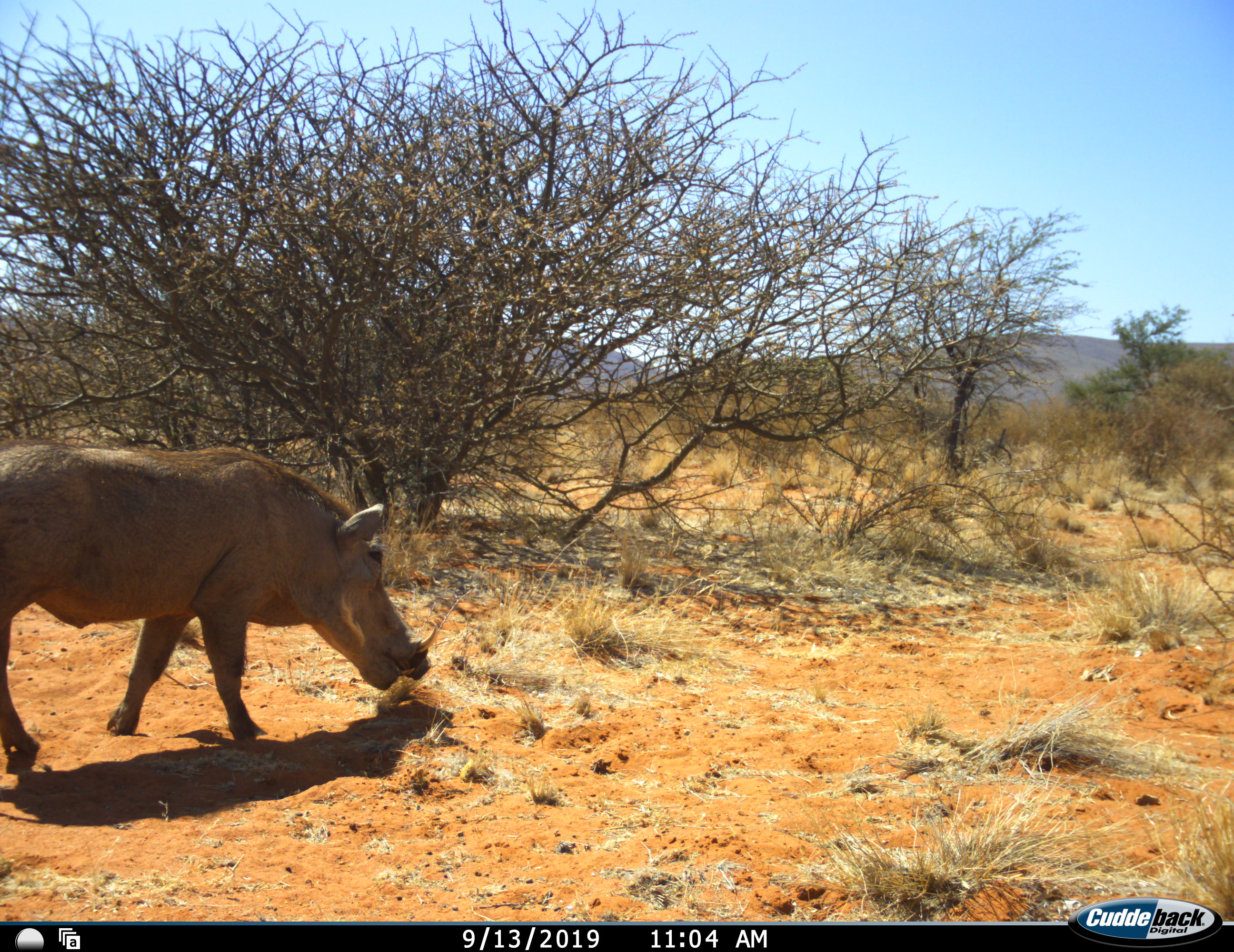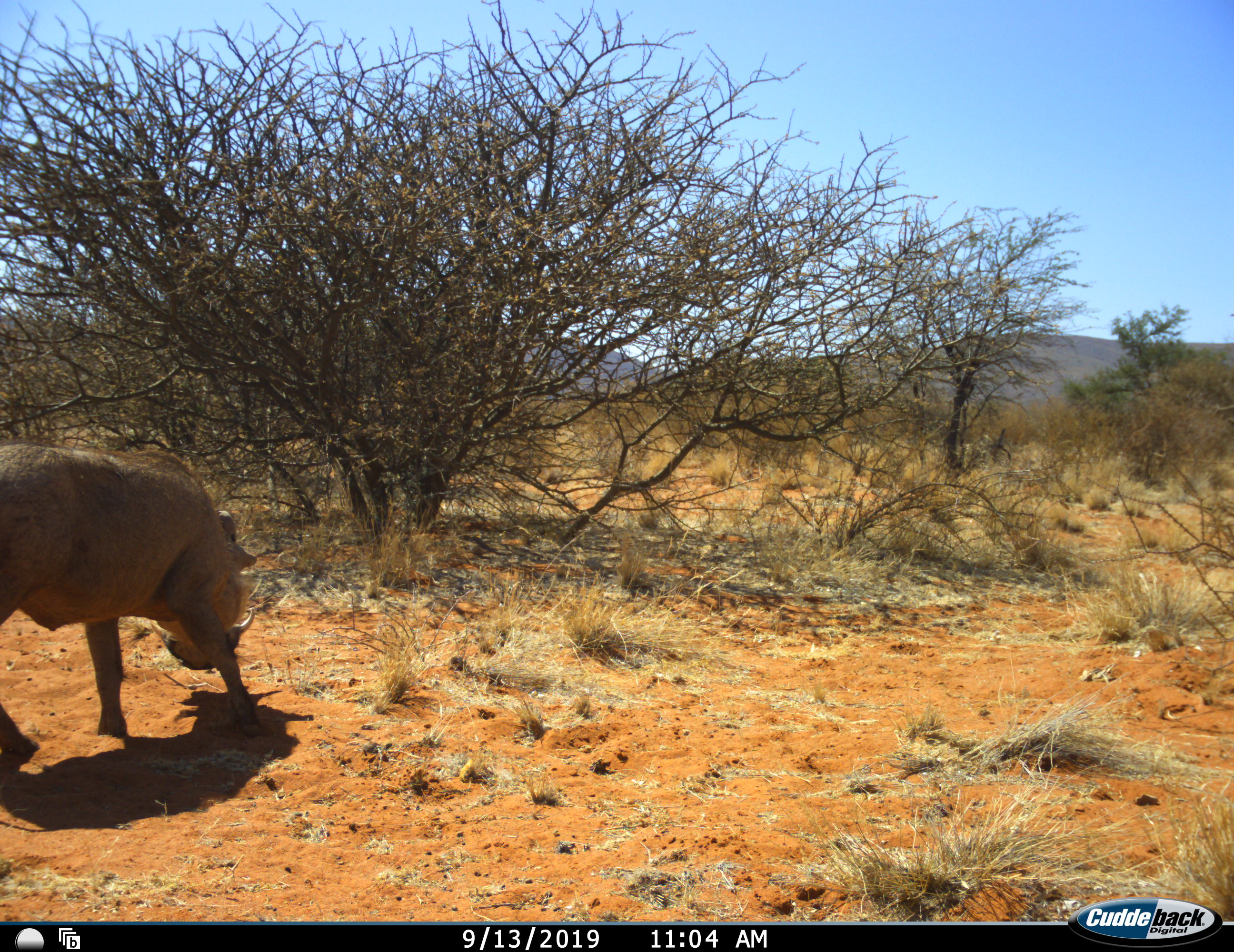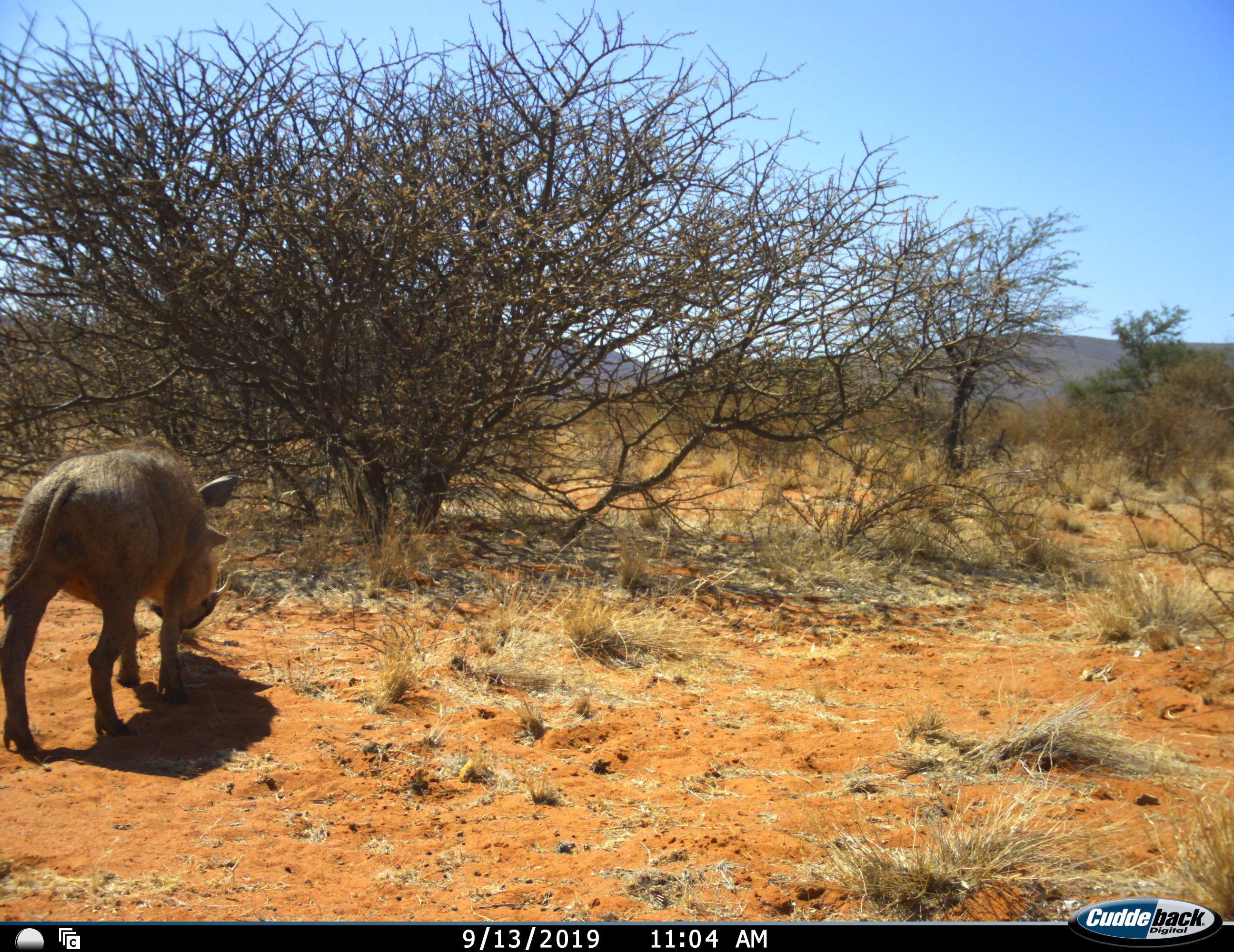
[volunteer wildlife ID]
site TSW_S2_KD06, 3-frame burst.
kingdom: Animalia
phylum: Chordata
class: Mammalia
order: Artiodactyla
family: Suidae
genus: Phacochoerus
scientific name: Phacochoerus africanus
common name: warthog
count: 1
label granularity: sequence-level